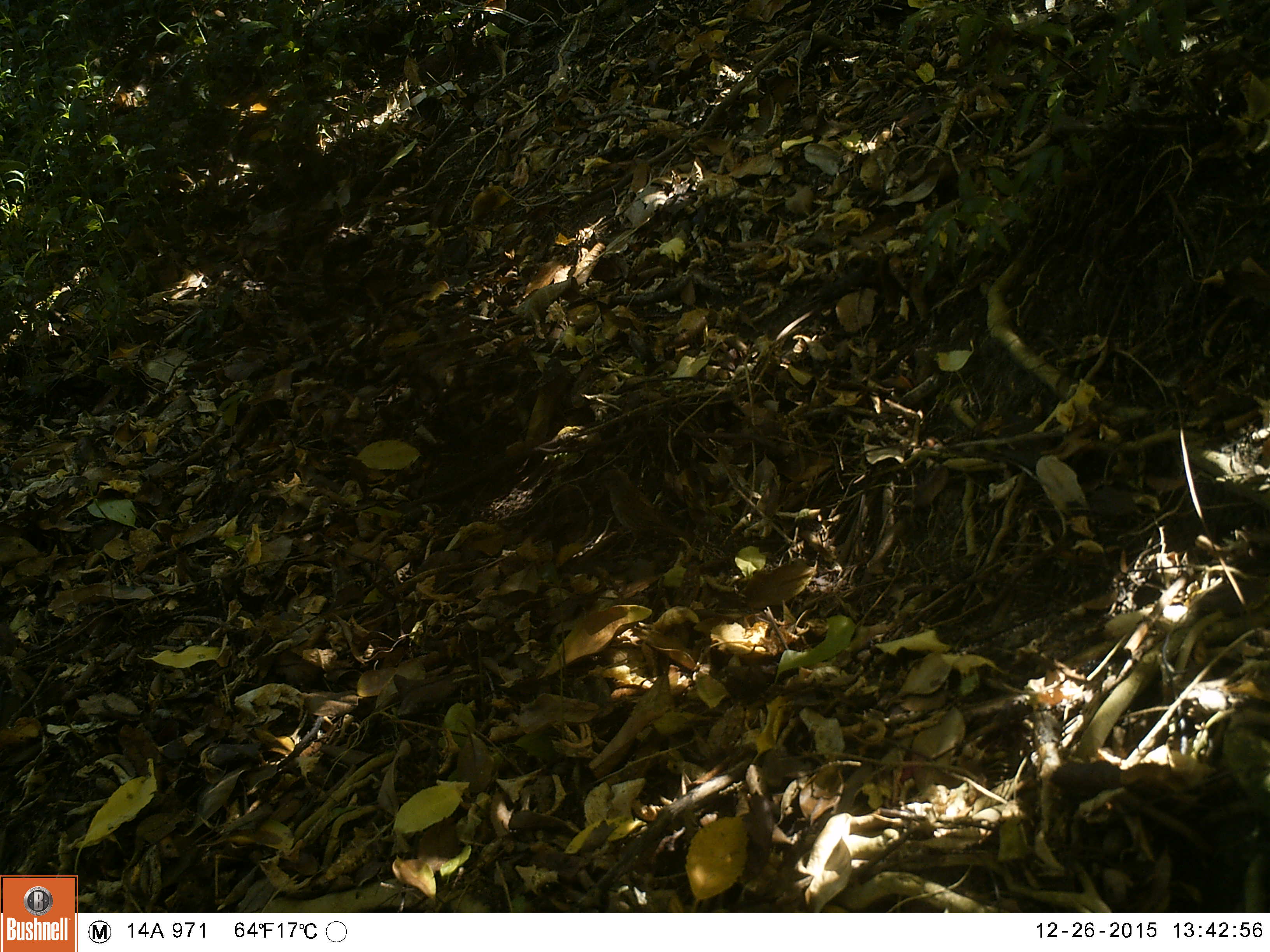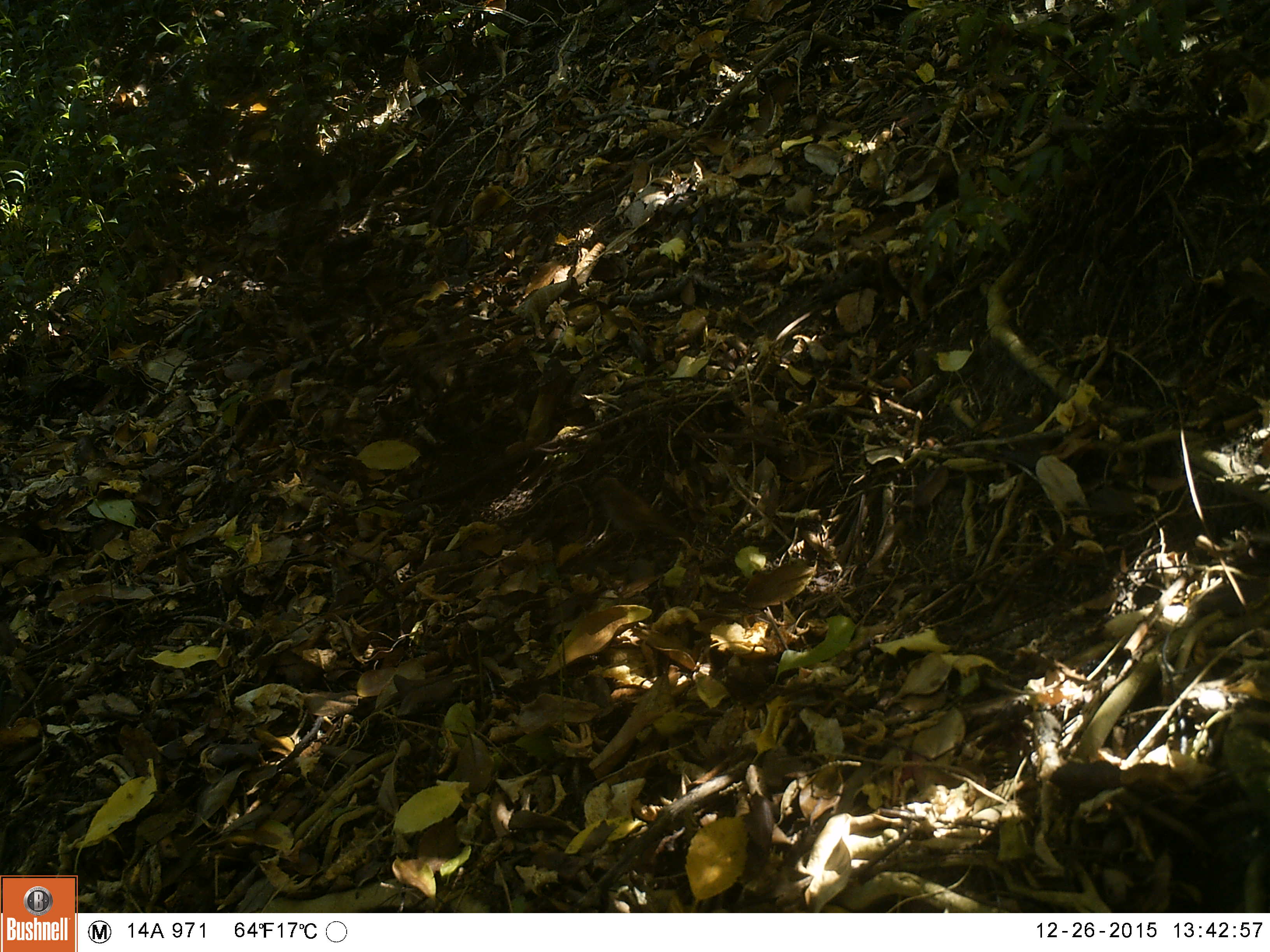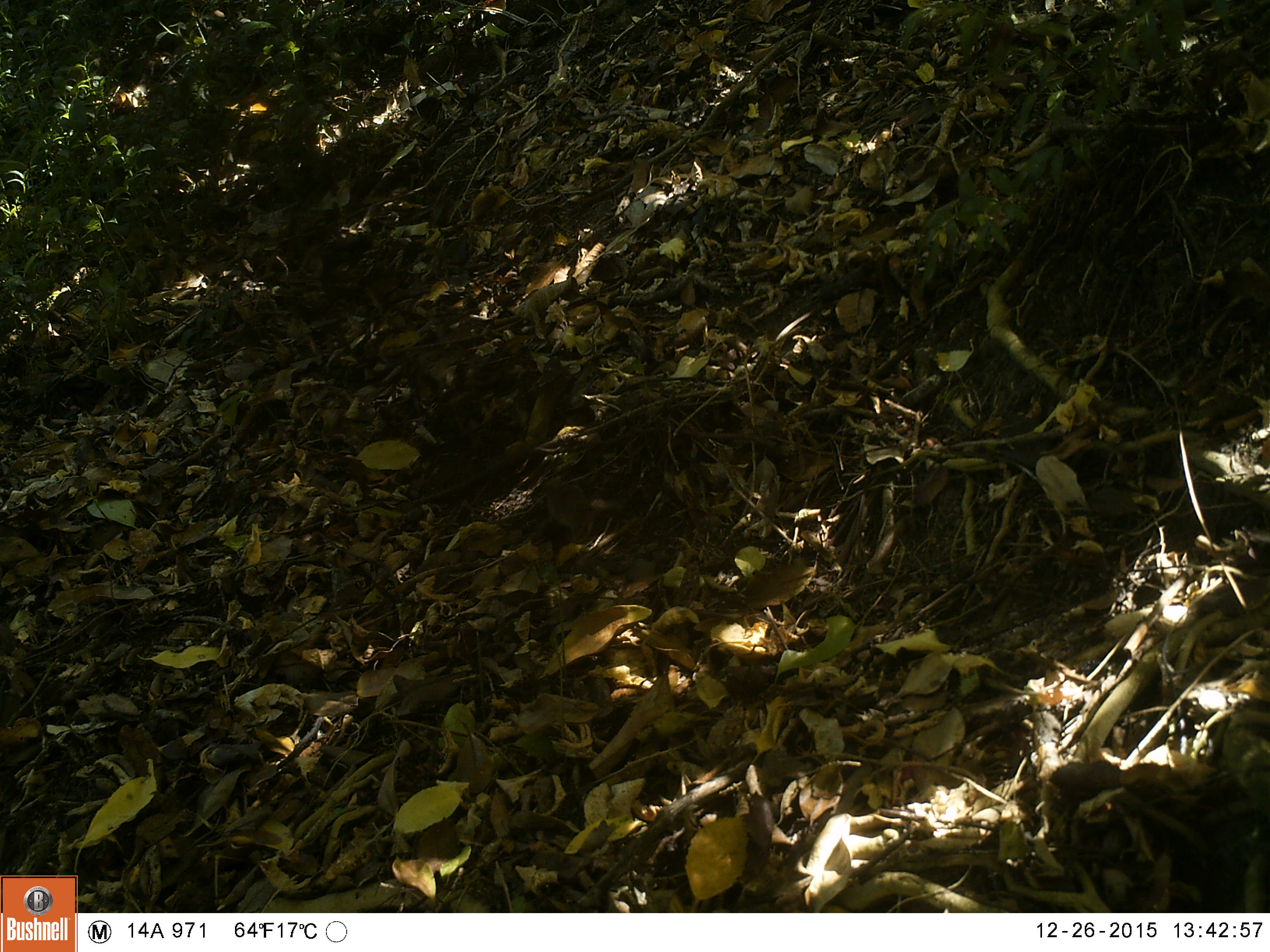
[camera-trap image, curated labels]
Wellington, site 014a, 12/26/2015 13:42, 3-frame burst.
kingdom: Animalia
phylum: Chordata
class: Aves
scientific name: Aves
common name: bird